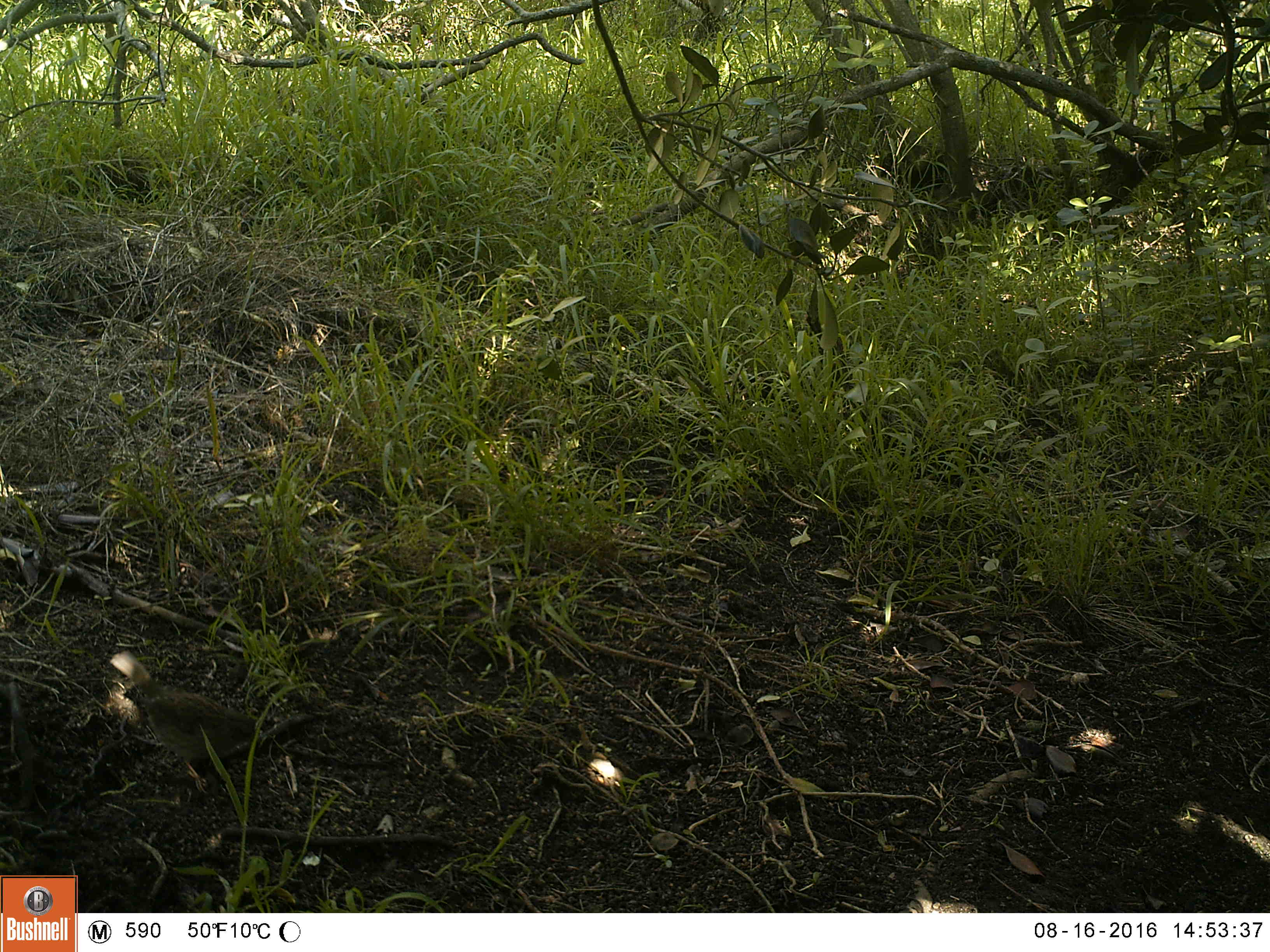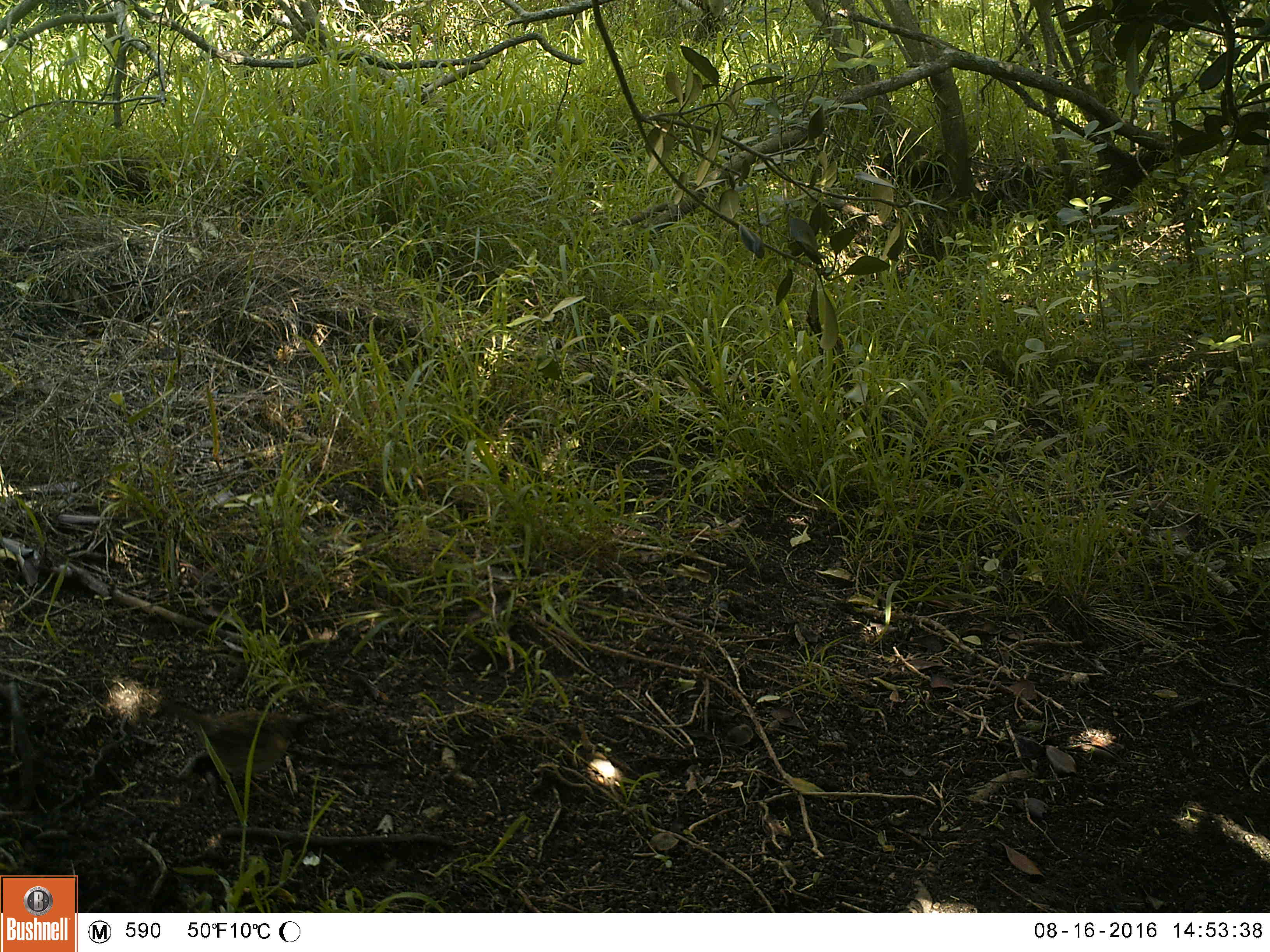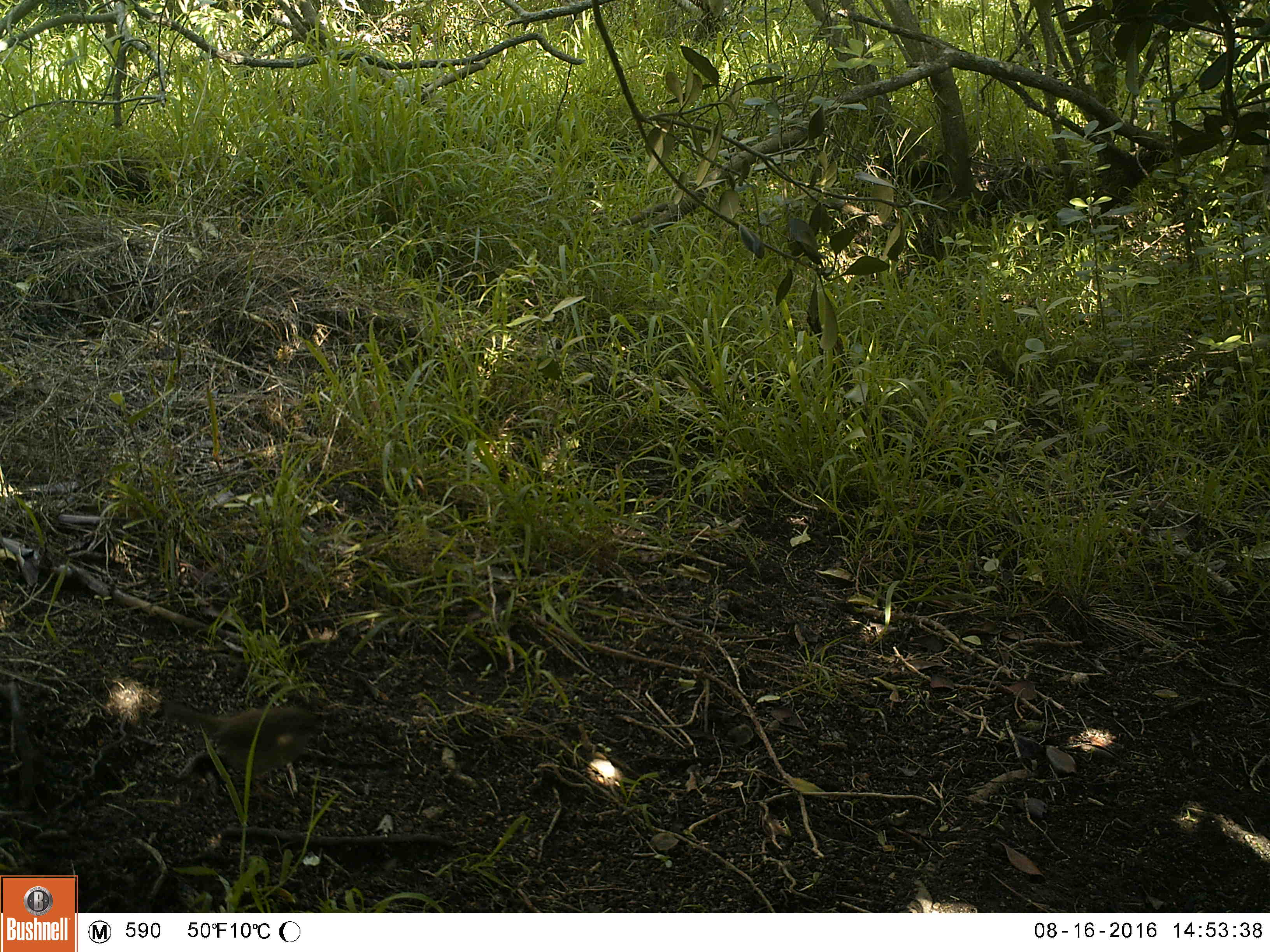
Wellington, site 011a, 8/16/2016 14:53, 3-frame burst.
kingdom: Animalia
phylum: Chordata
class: Aves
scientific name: Aves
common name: bird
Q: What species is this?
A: Bird (Aves).